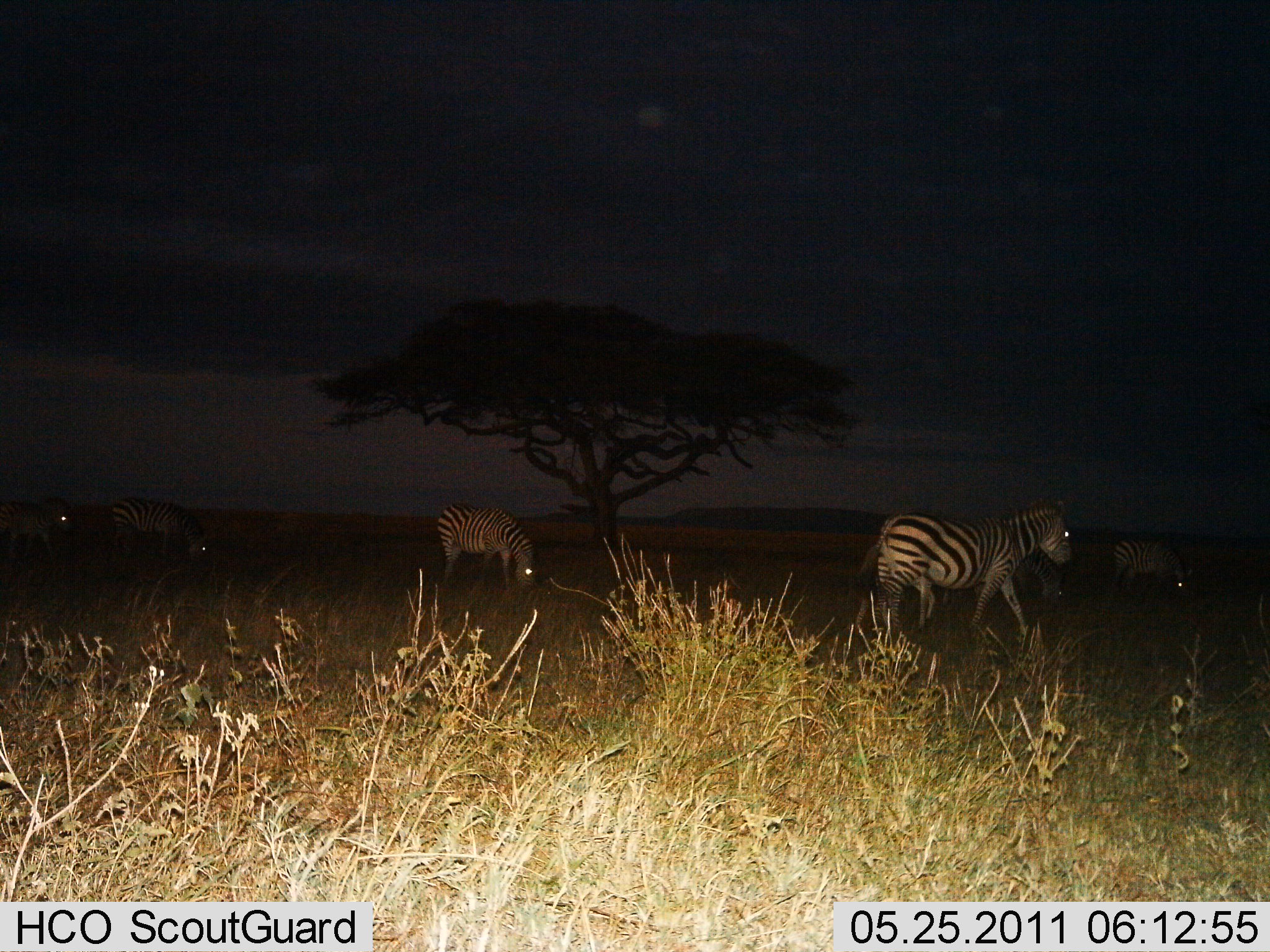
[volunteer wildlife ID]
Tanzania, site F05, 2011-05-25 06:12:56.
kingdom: Animalia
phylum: Chordata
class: Mammalia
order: Perissodactyla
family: Equidae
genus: Equus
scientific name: Equus quagga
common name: plains zebra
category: zebra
Zebra (plains zebra) (Equus quagga), count 6. Behavior (volunteer vote fractions): standing 64%, resting 0%, moving 100%, interacting 0%. Young present (vote fraction): 0%. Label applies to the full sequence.